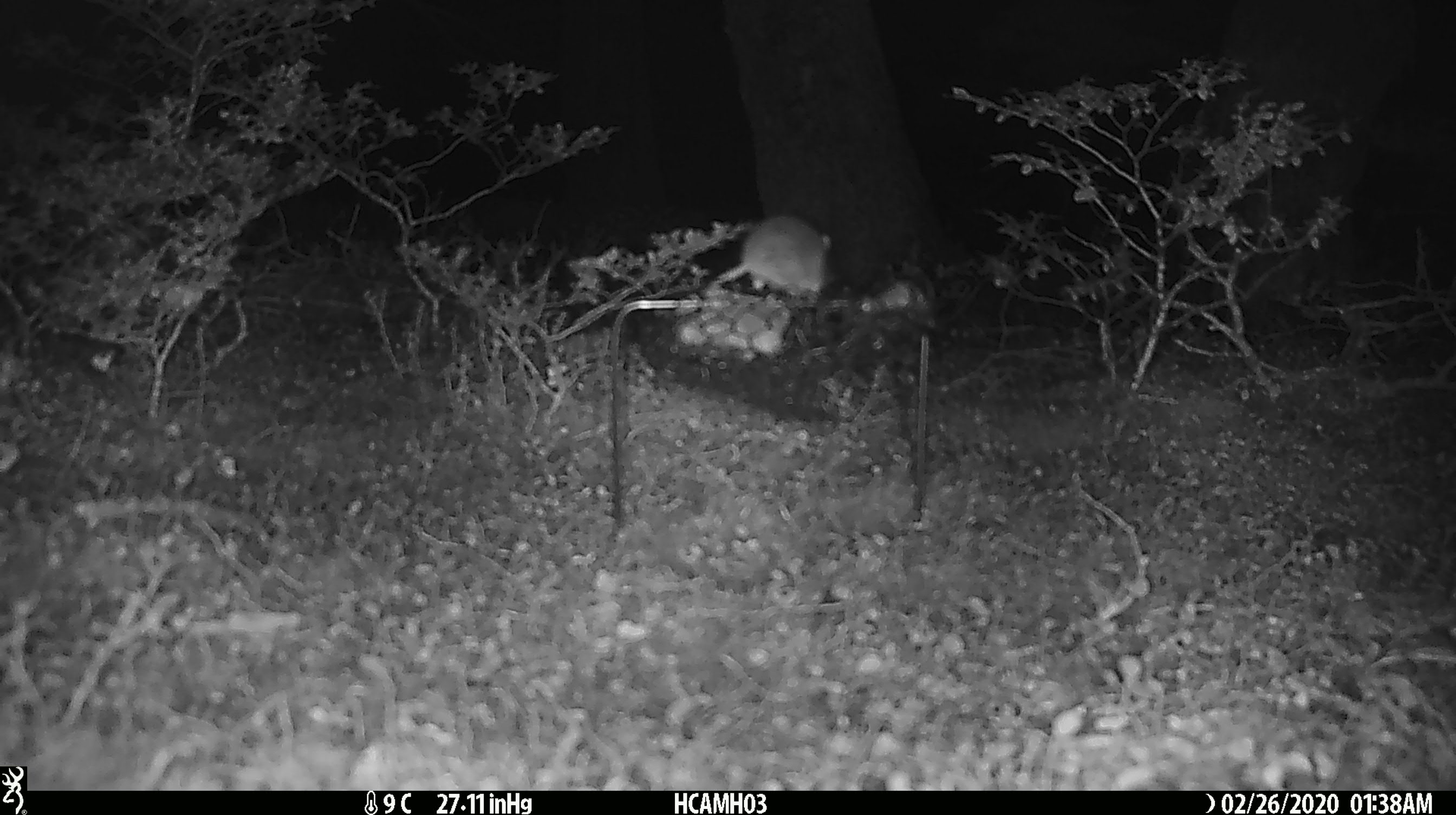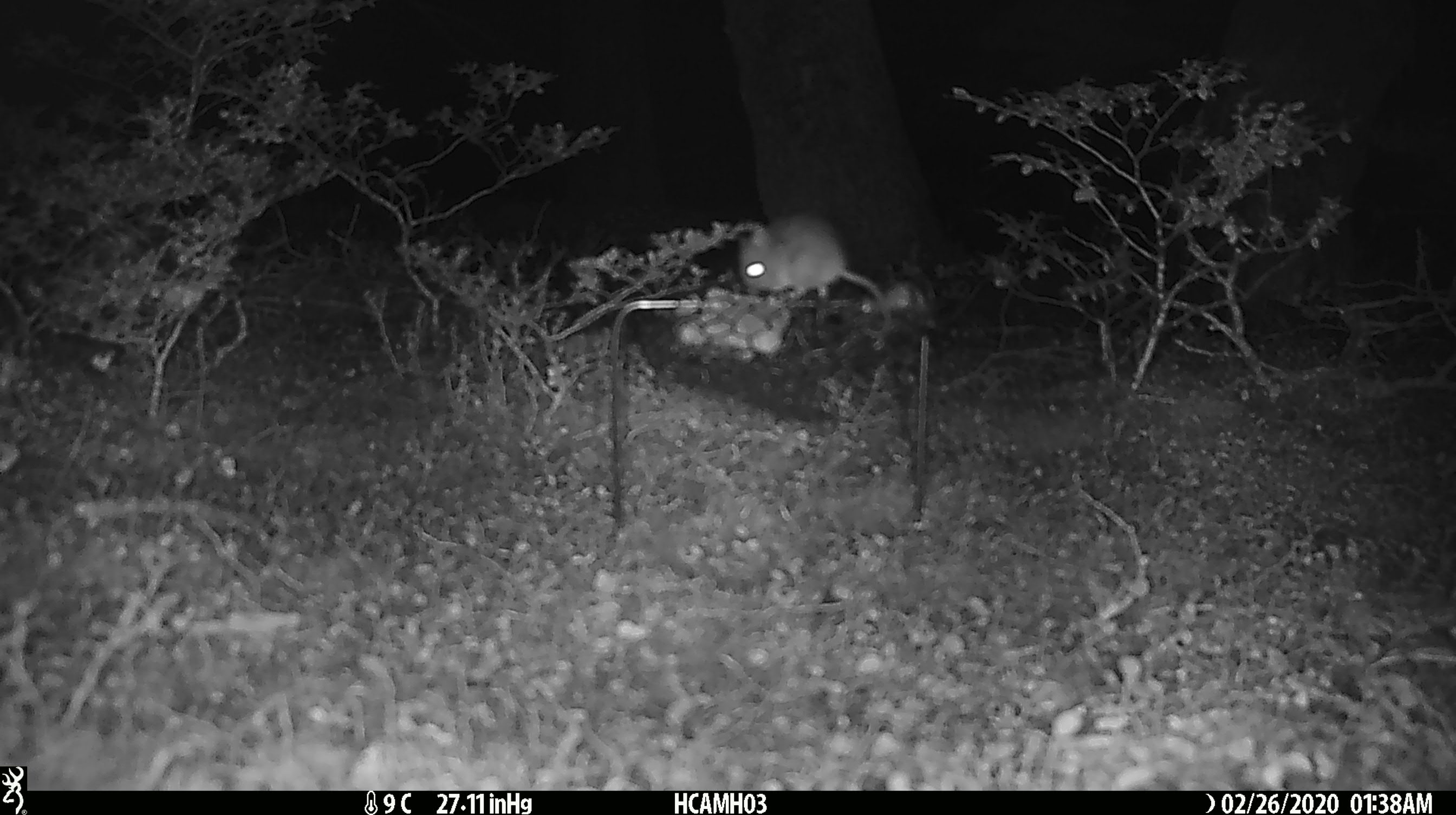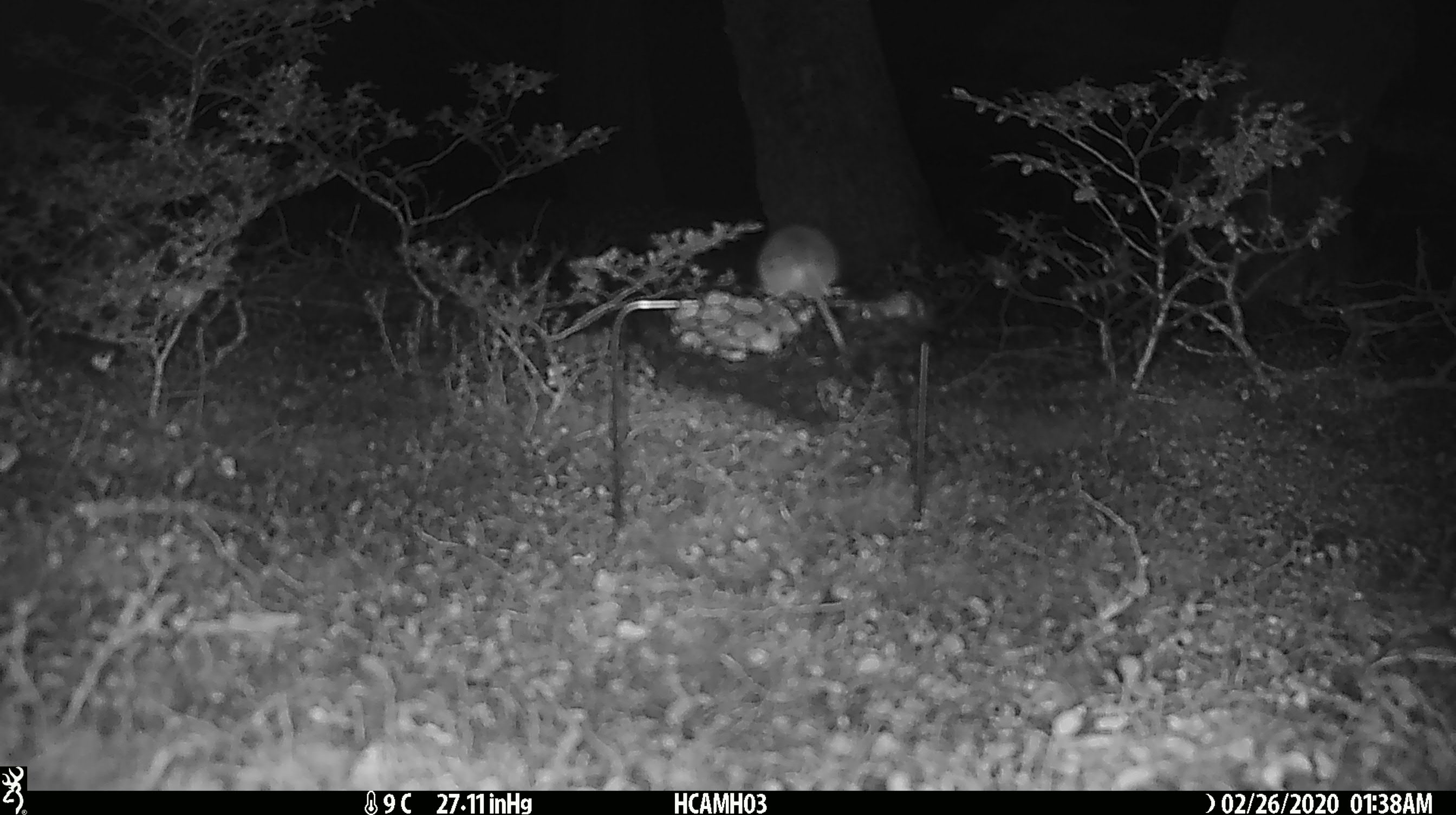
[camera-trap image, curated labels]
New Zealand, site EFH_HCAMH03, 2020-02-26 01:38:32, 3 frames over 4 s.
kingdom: Animalia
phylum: Chordata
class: Mammalia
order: Rodentia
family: Muridae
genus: Mus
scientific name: Mus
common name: mouse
Mouse (Mus).